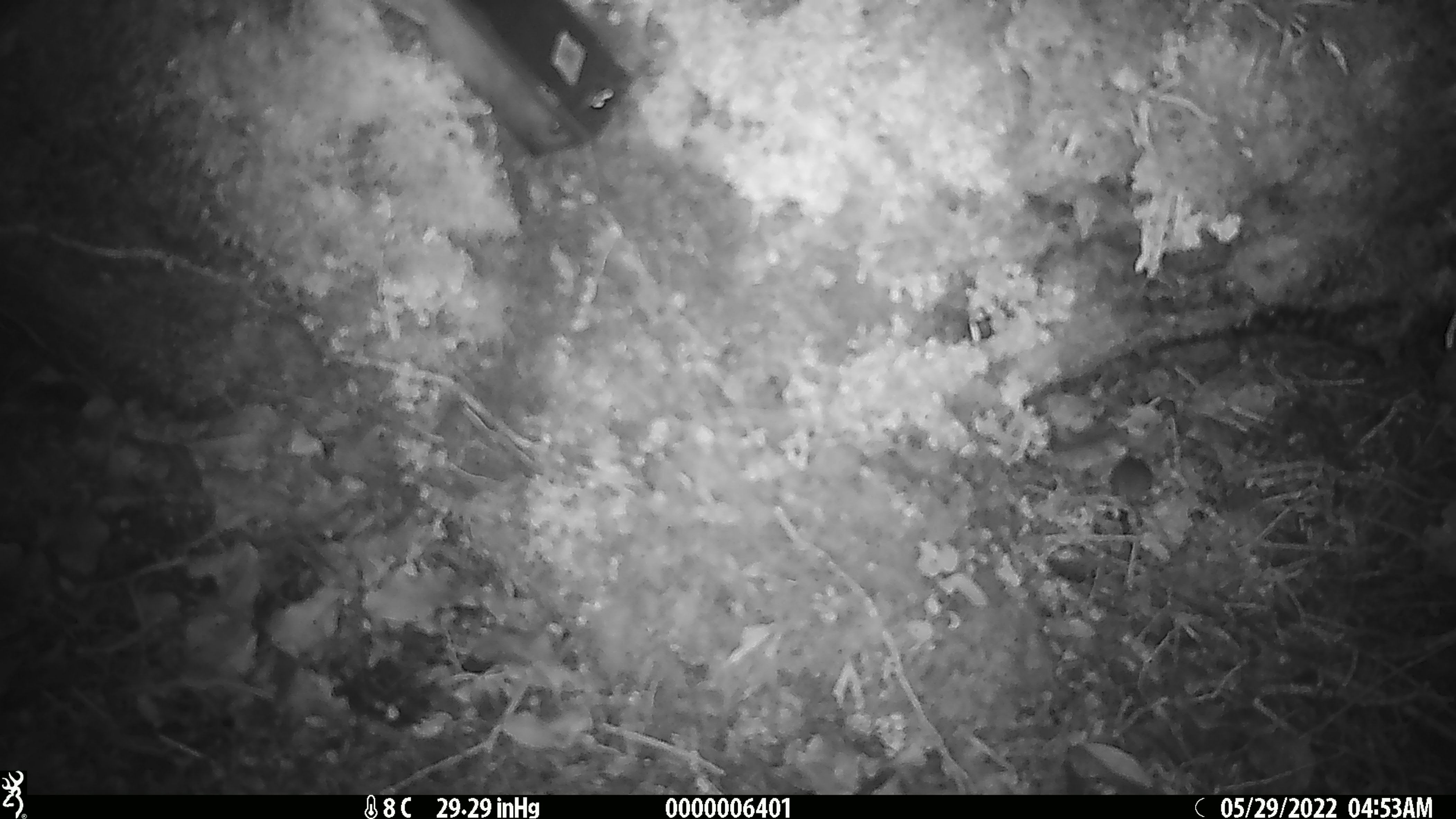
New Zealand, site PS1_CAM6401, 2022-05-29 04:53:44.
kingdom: Animalia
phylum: Chordata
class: Mammalia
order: Rodentia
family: Muridae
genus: Mus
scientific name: Mus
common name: mouse